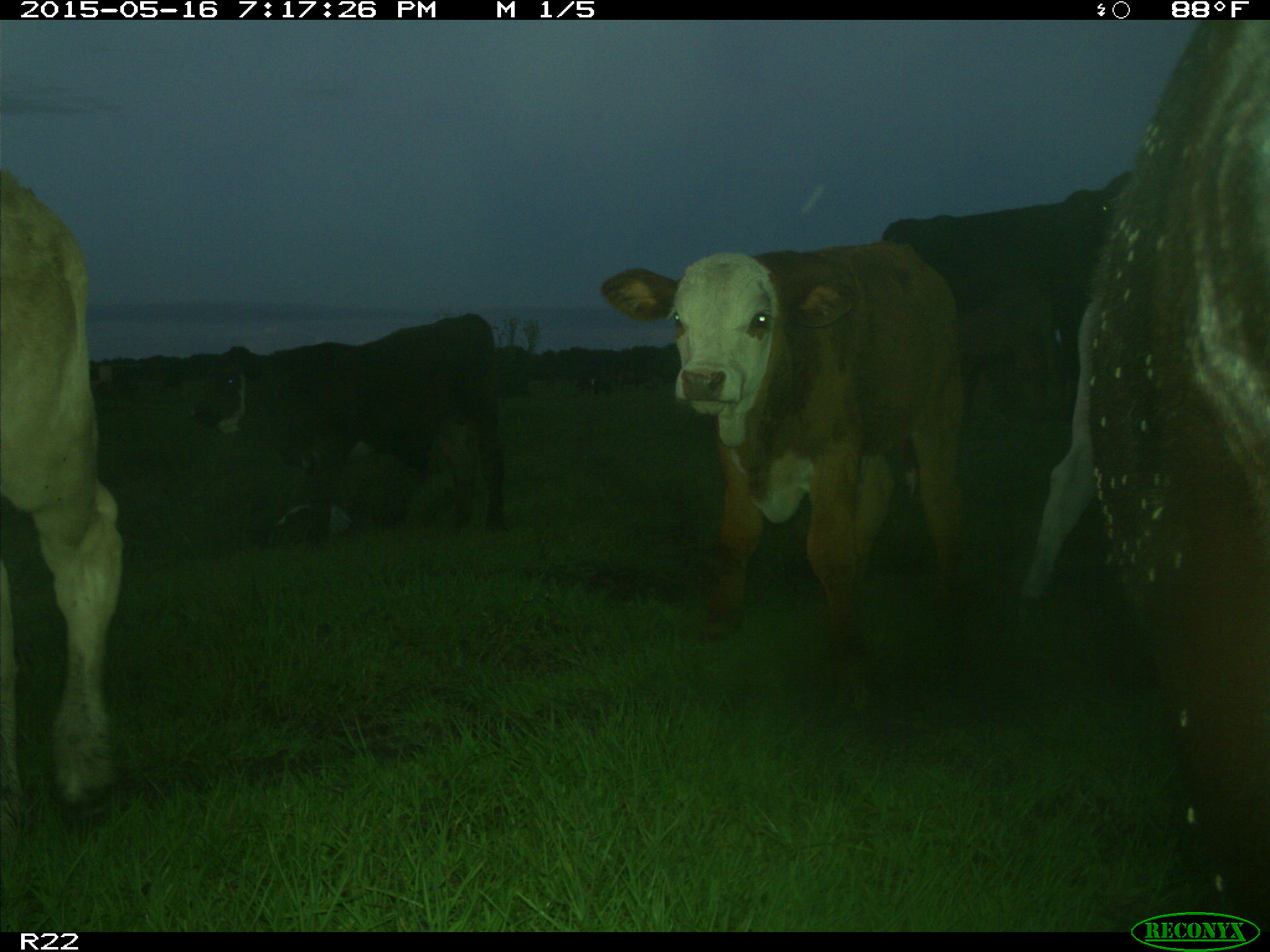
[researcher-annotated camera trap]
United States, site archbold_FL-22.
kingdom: Animalia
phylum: Chordata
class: Mammalia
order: Artiodactyla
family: Bovidae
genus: Bos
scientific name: Bos taurus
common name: domestic cow